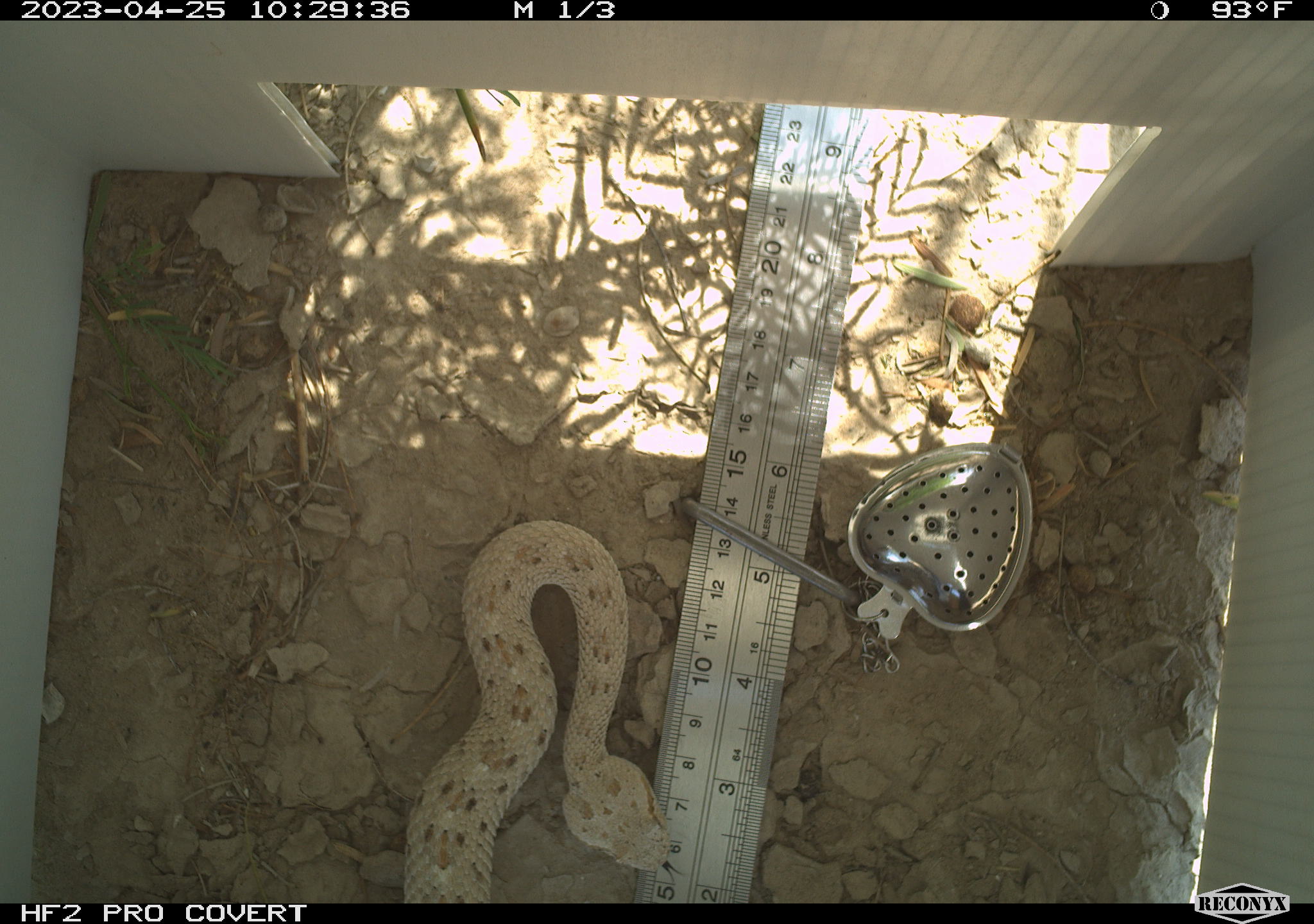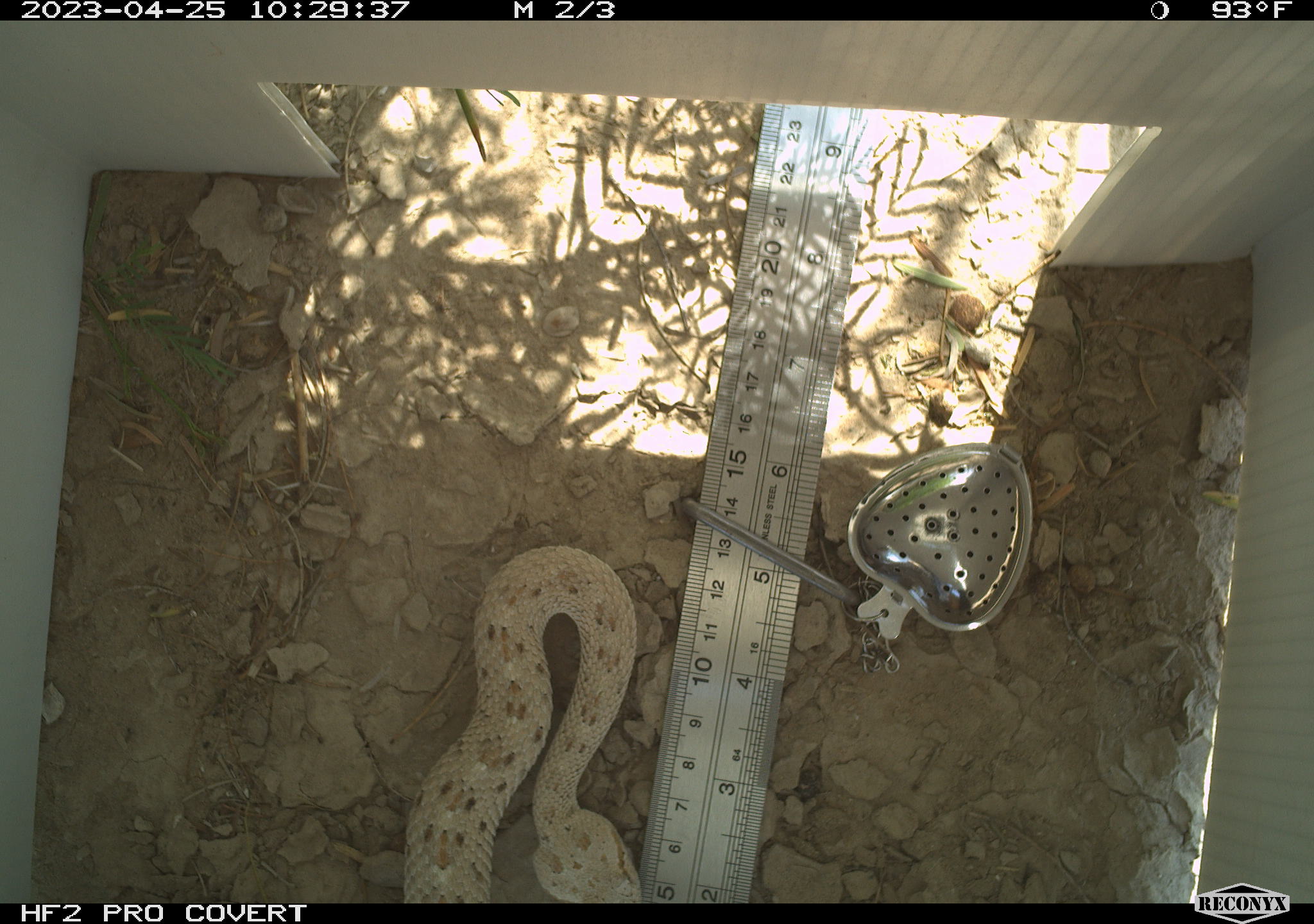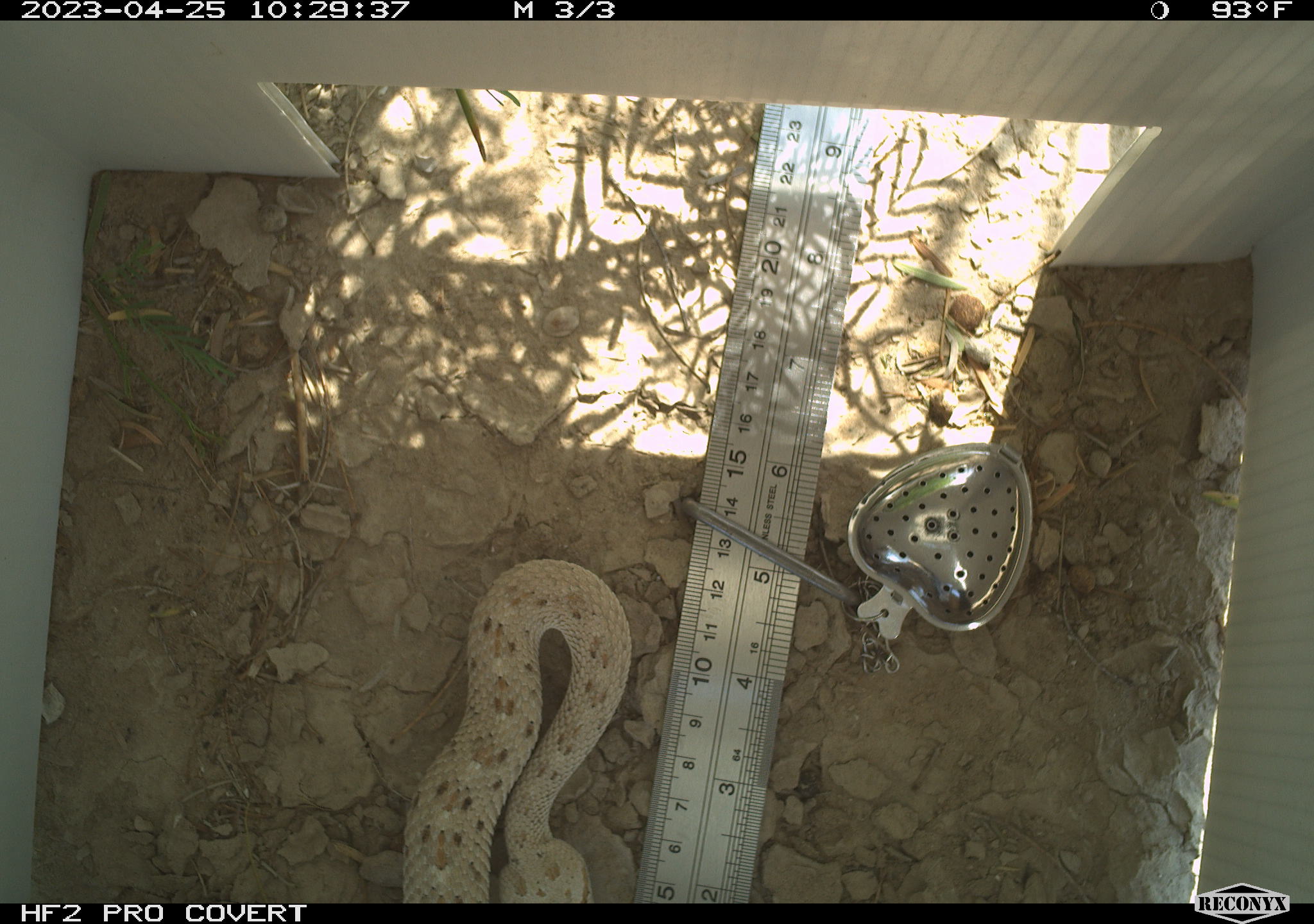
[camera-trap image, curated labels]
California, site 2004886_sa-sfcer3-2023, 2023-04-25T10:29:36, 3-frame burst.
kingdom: Animalia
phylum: Chordata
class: Reptilia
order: Squamata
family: Viperidae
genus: Crotalus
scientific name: Crotalus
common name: rattlers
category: crotalus species